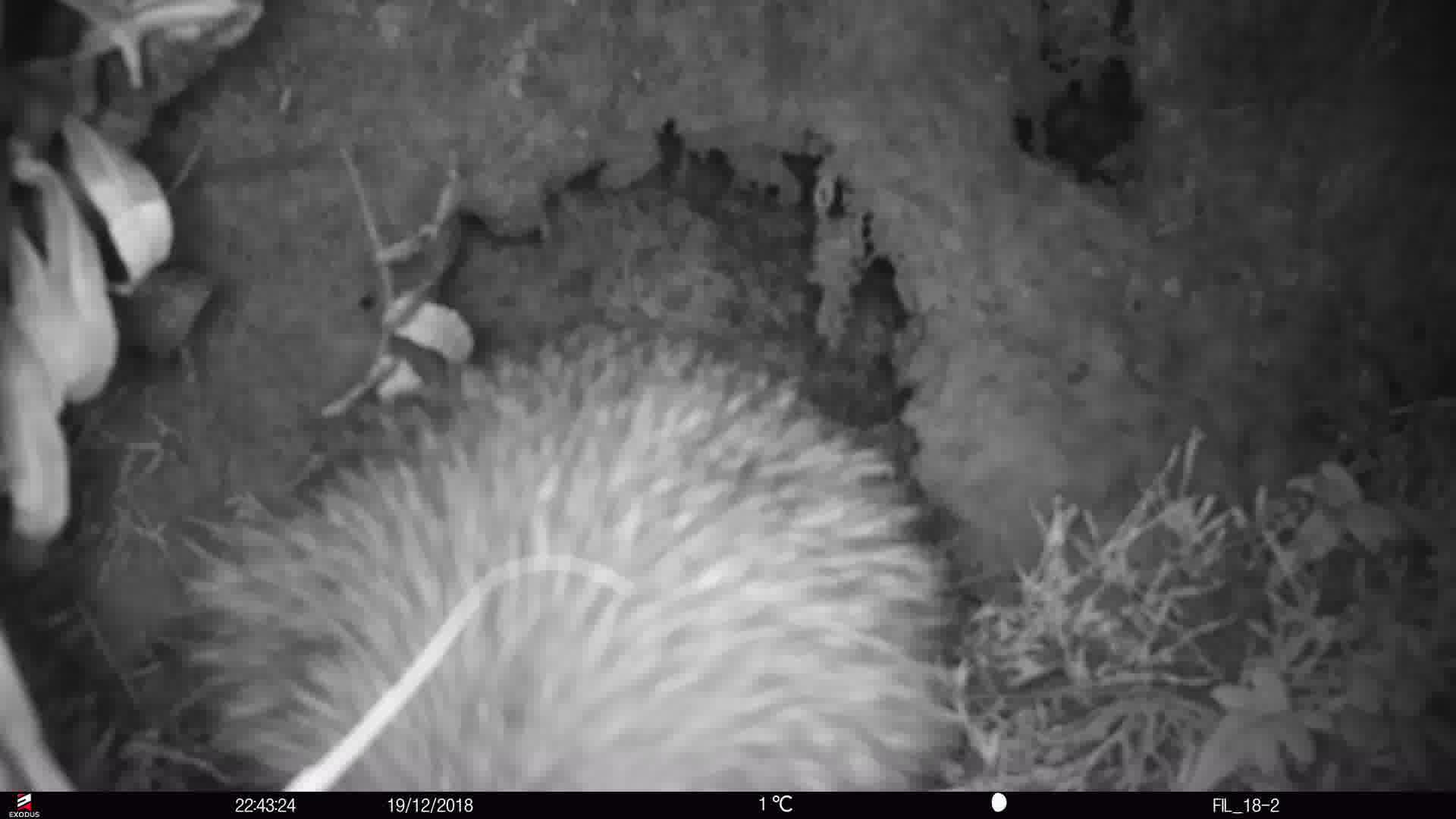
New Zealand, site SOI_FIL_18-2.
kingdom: Animalia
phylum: Chordata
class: Aves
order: Apterygiformes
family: Apterygidae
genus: Apteryx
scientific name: Apteryx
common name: kiwi